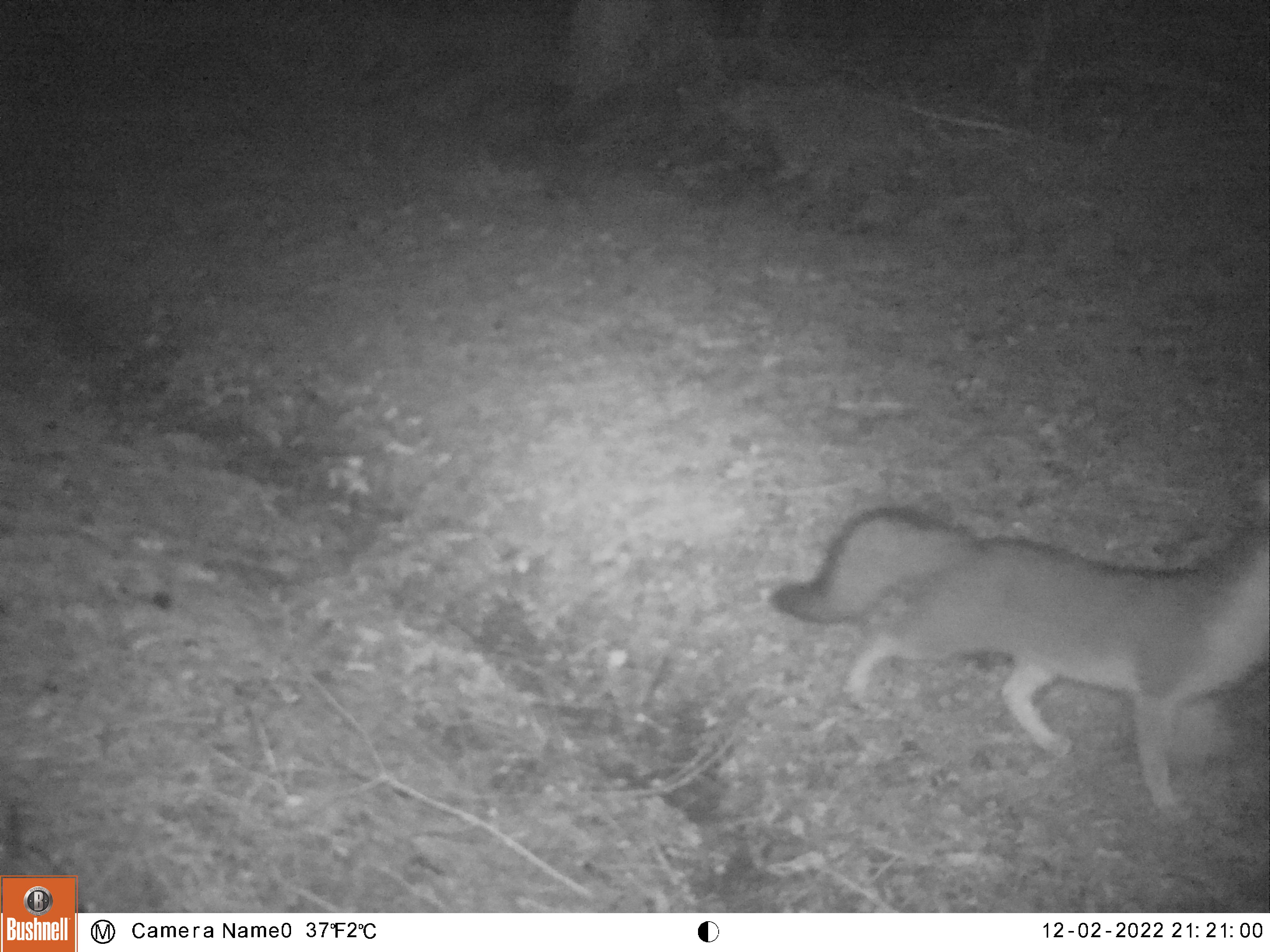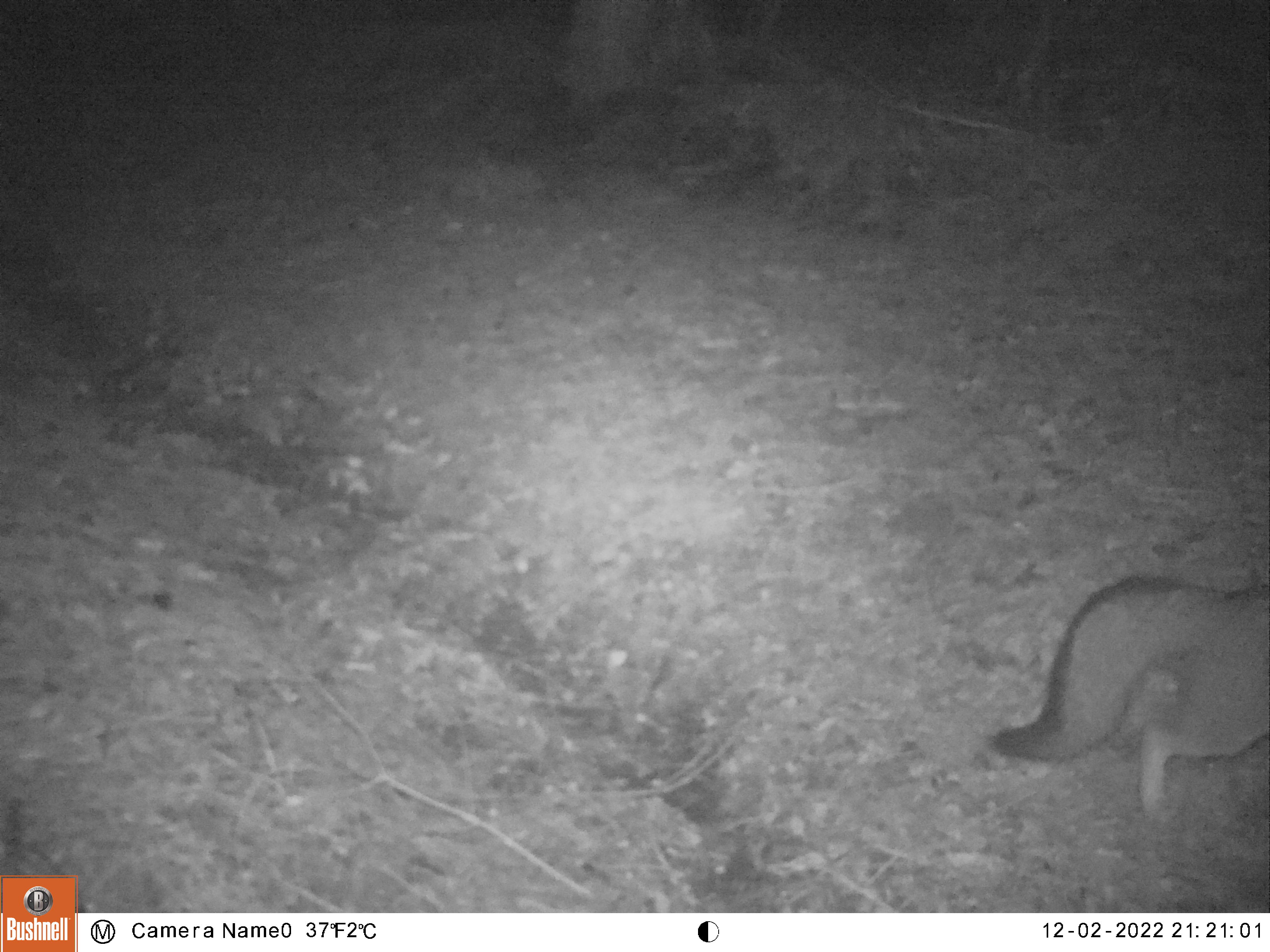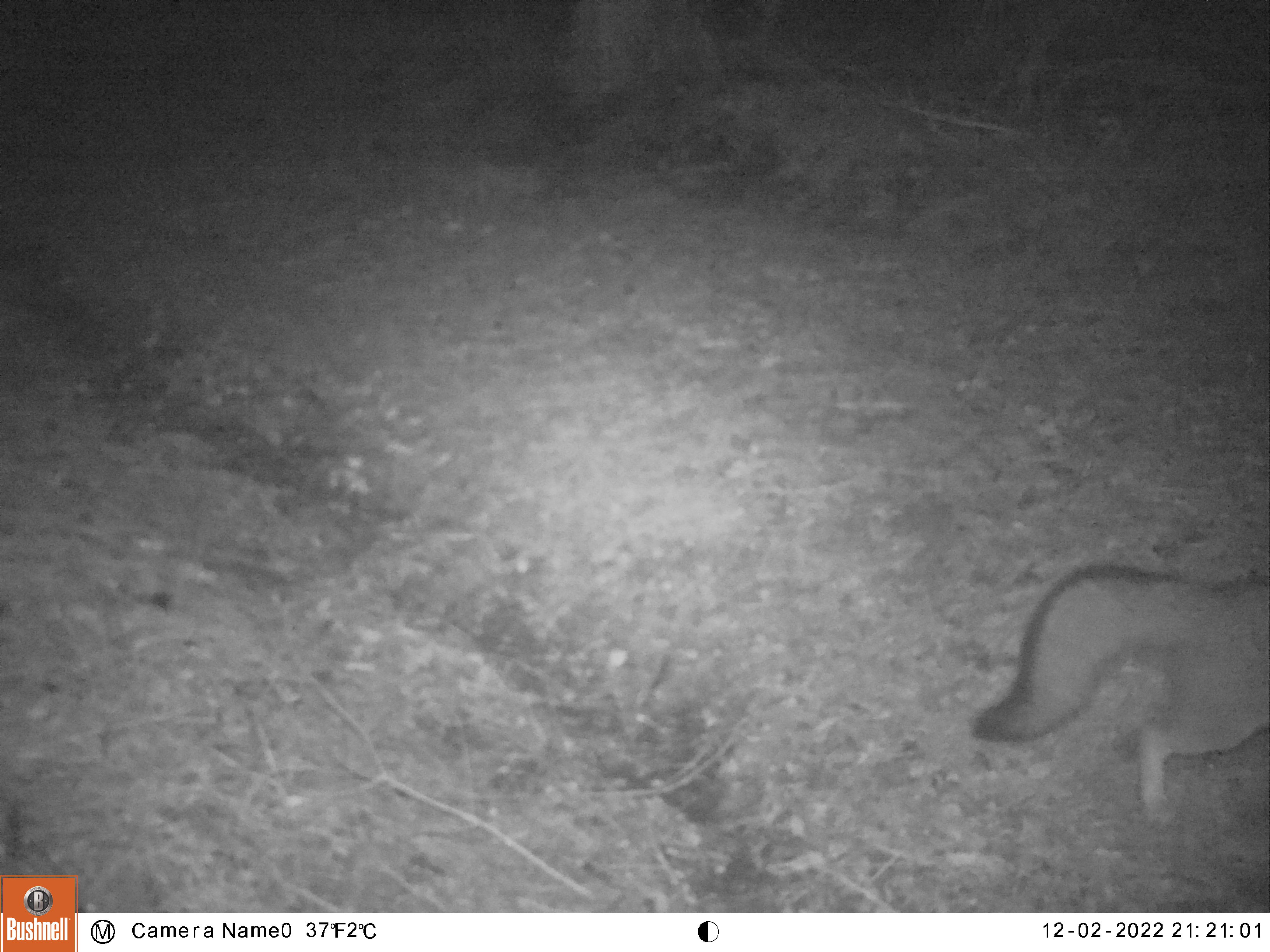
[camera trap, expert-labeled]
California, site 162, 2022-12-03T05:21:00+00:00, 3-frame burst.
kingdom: Animalia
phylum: Chordata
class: Mammalia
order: Carnivora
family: Canidae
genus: Urocyon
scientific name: Urocyon cinereoargenteus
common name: gray fox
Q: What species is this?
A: Gray fox (Urocyon cinereoargenteus).